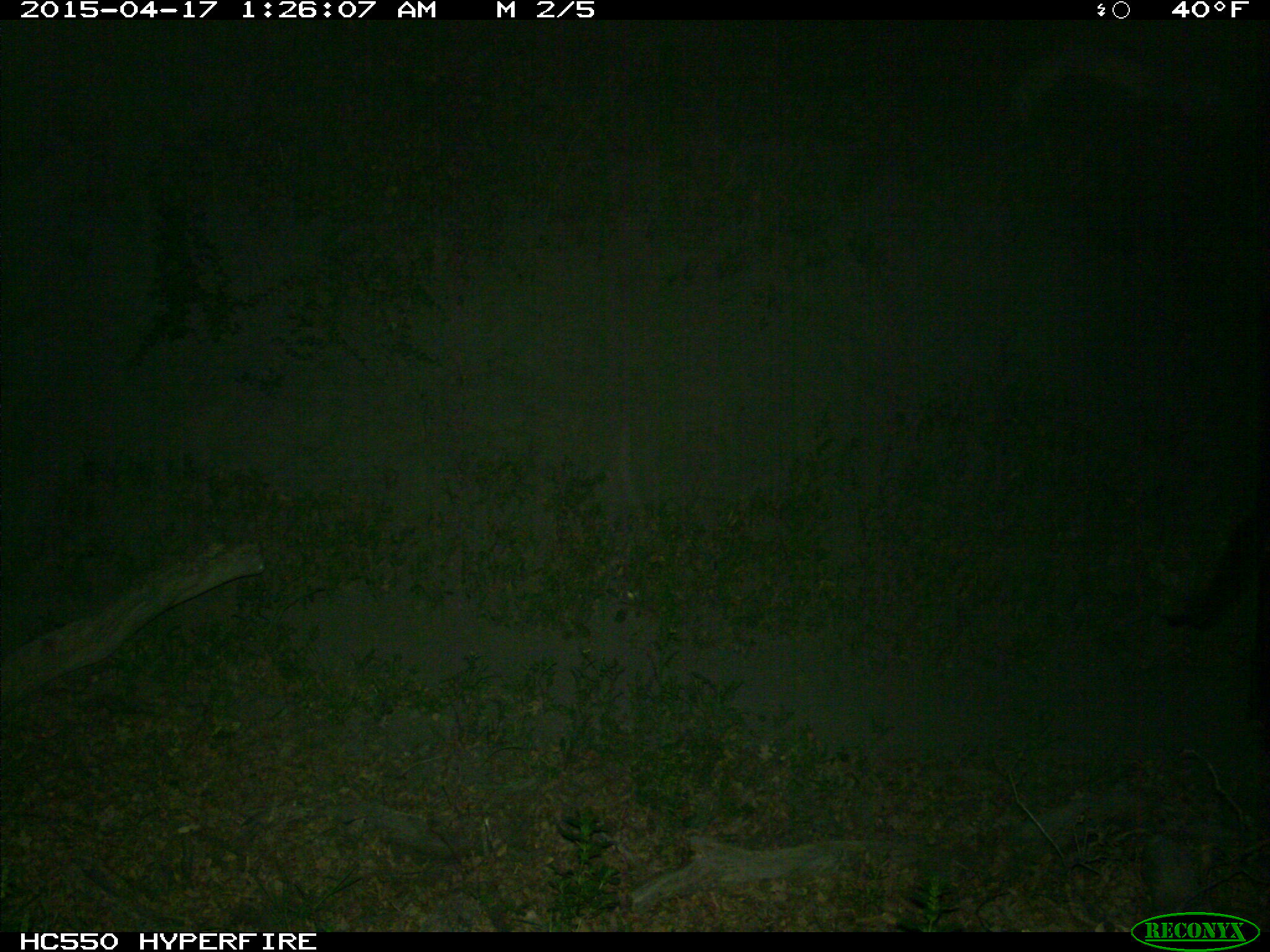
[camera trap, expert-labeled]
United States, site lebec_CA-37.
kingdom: Animalia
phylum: Chordata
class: Mammalia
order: Artiodactyla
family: Bovidae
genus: Bos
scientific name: Bos taurus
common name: domestic cow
Bos taurus (domestic cow).